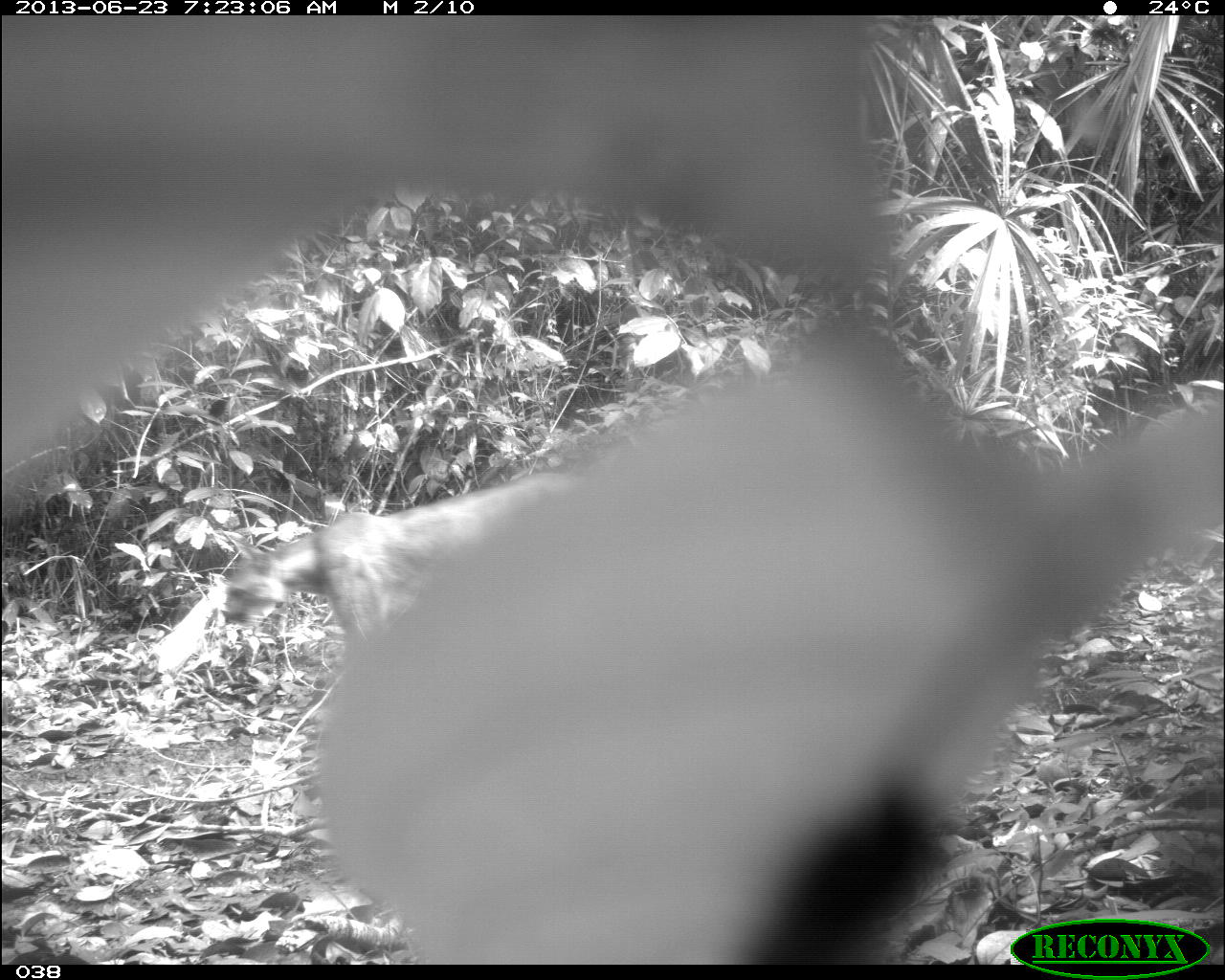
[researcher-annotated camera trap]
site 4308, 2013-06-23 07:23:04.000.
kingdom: Animalia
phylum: Chordata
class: Mammalia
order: Carnivora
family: Felidae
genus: Puma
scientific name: Puma concolor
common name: mountain lion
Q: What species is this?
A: Puma concolor (mountain lion).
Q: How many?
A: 1.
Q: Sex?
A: Male.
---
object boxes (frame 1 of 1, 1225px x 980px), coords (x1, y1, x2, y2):
puma concolor: (221, 474, 571, 654)